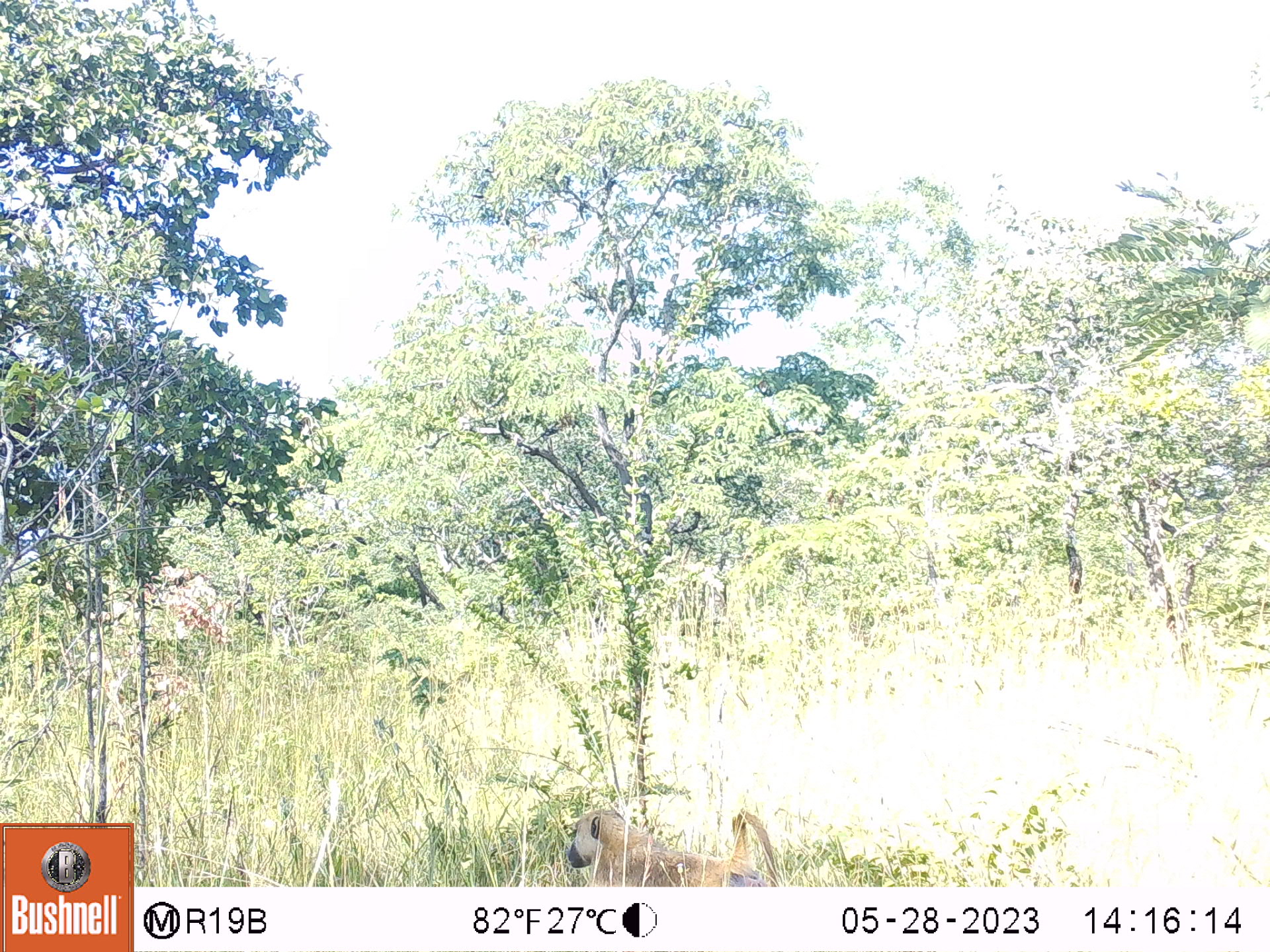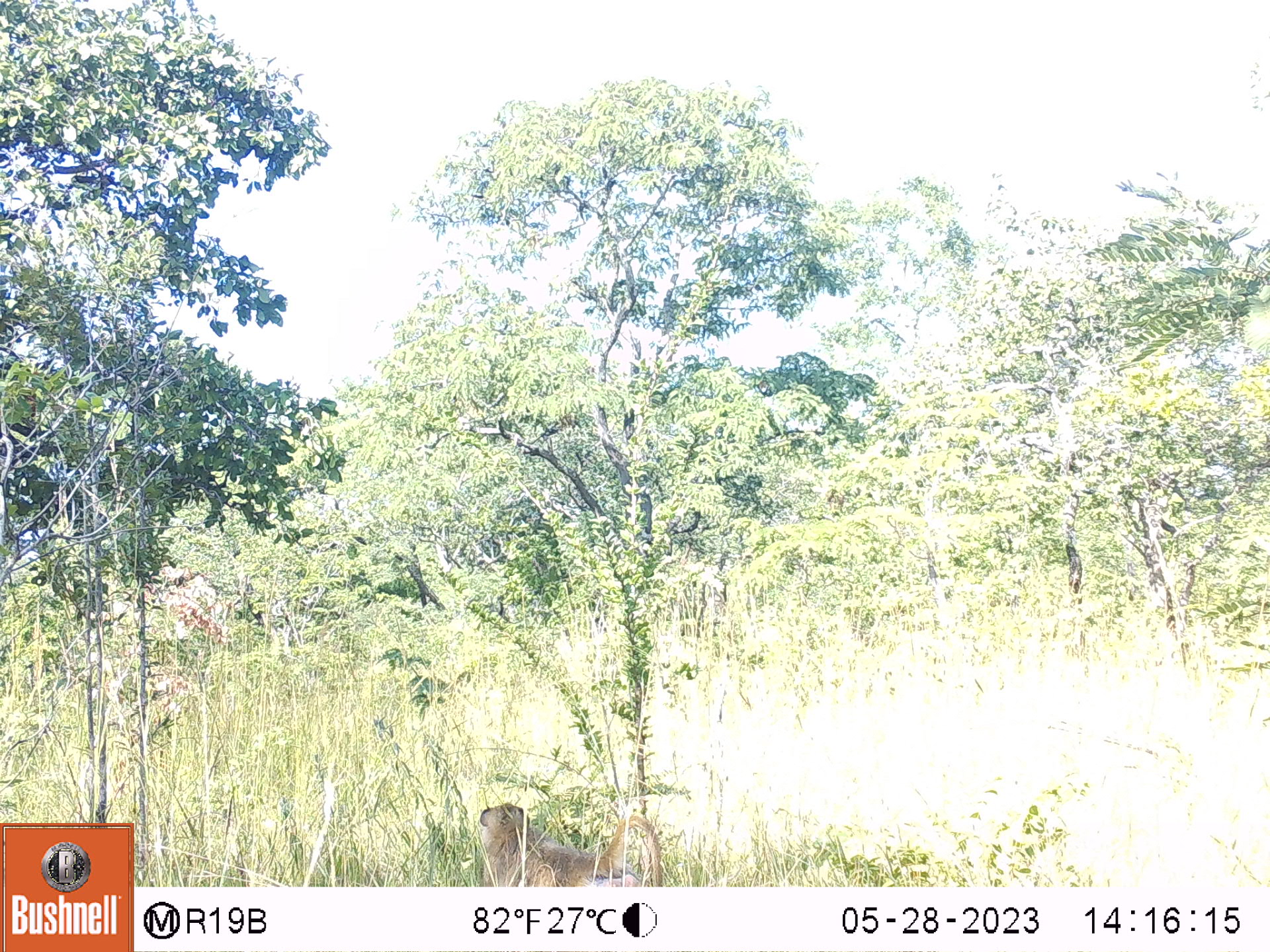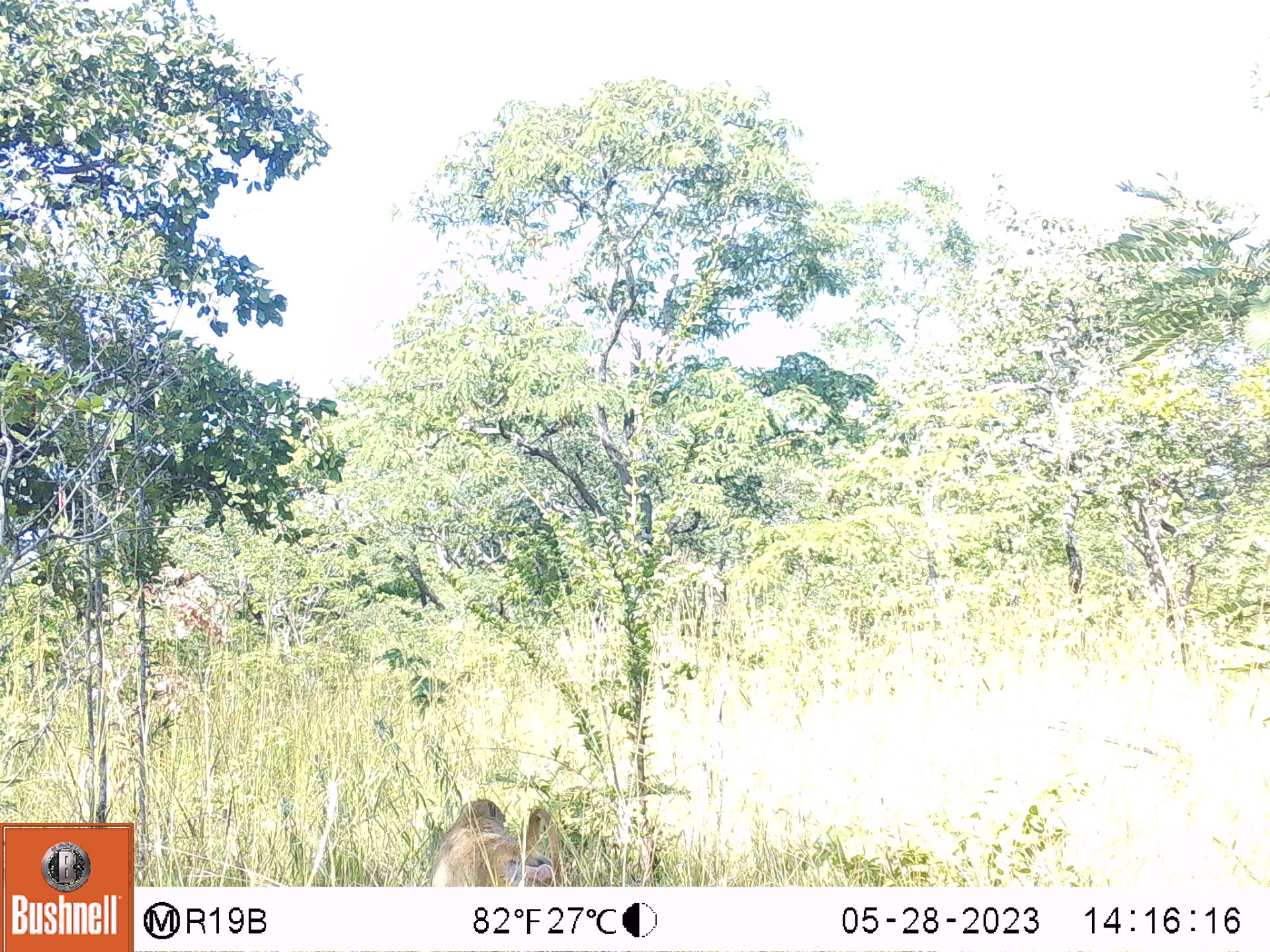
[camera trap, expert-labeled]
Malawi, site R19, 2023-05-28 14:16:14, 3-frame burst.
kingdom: Animalia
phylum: Chordata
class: Mammalia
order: Primates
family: Cercopithecidae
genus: Papio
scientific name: Papio cynocephalus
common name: yellow baboon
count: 1